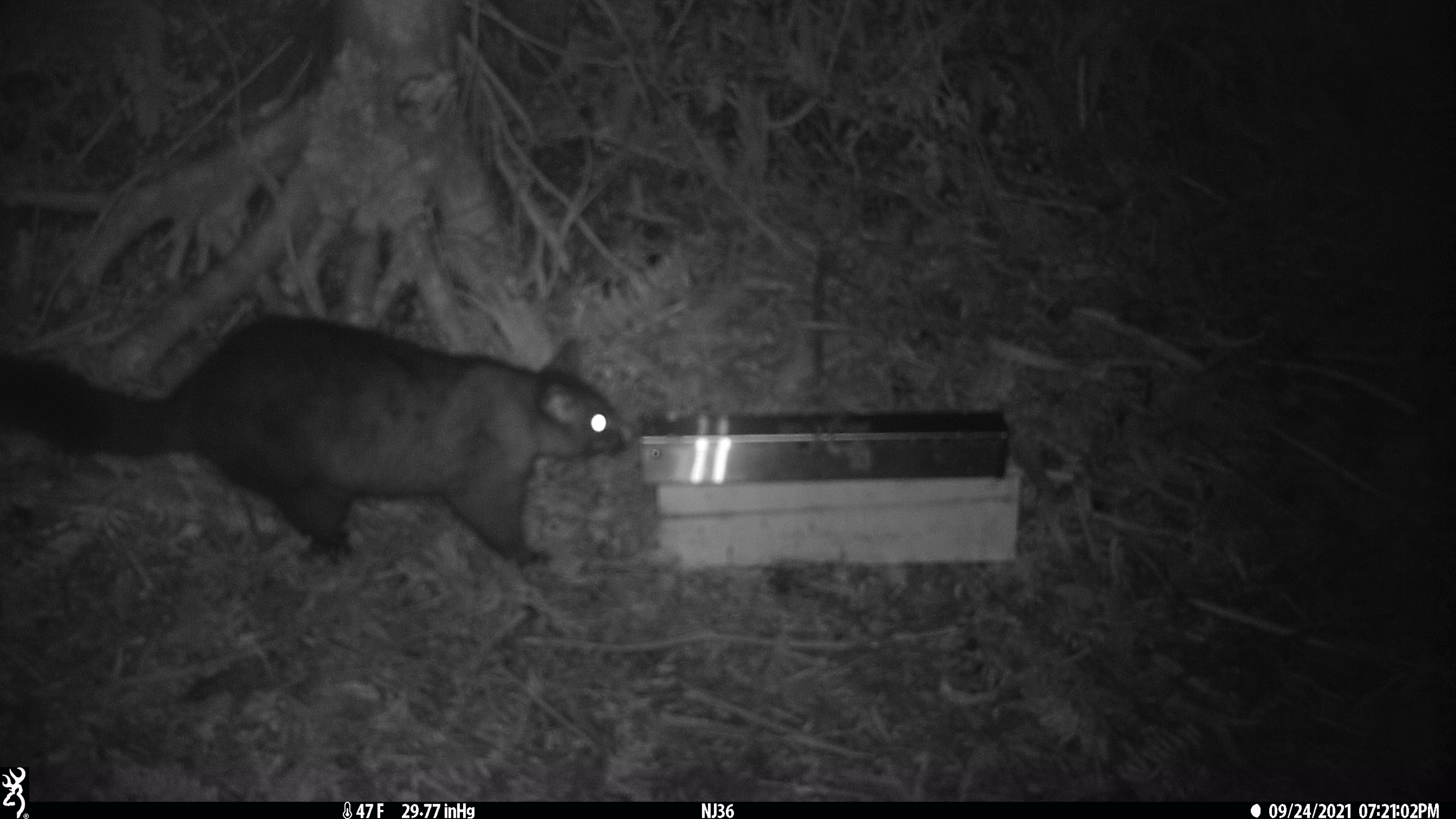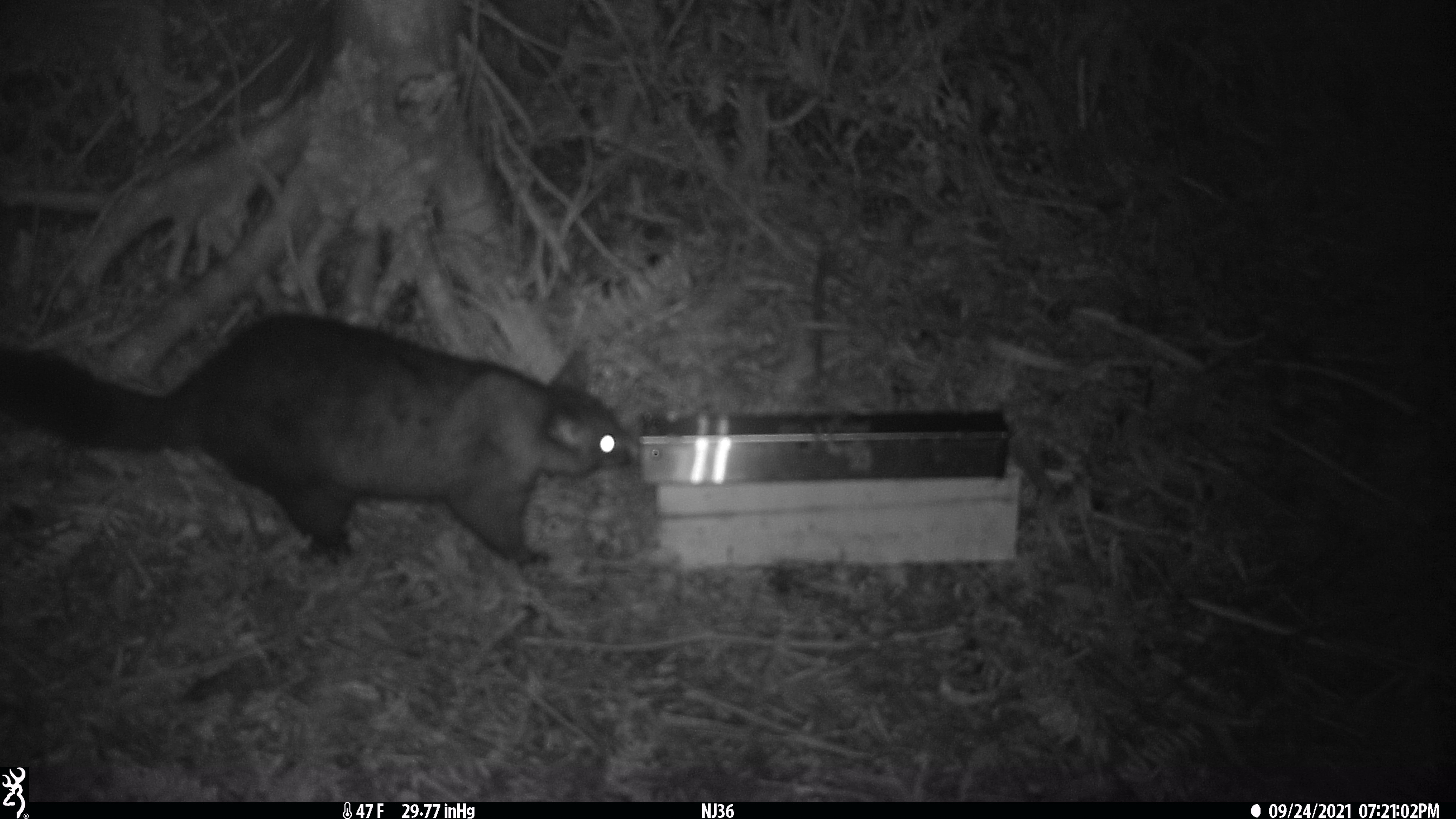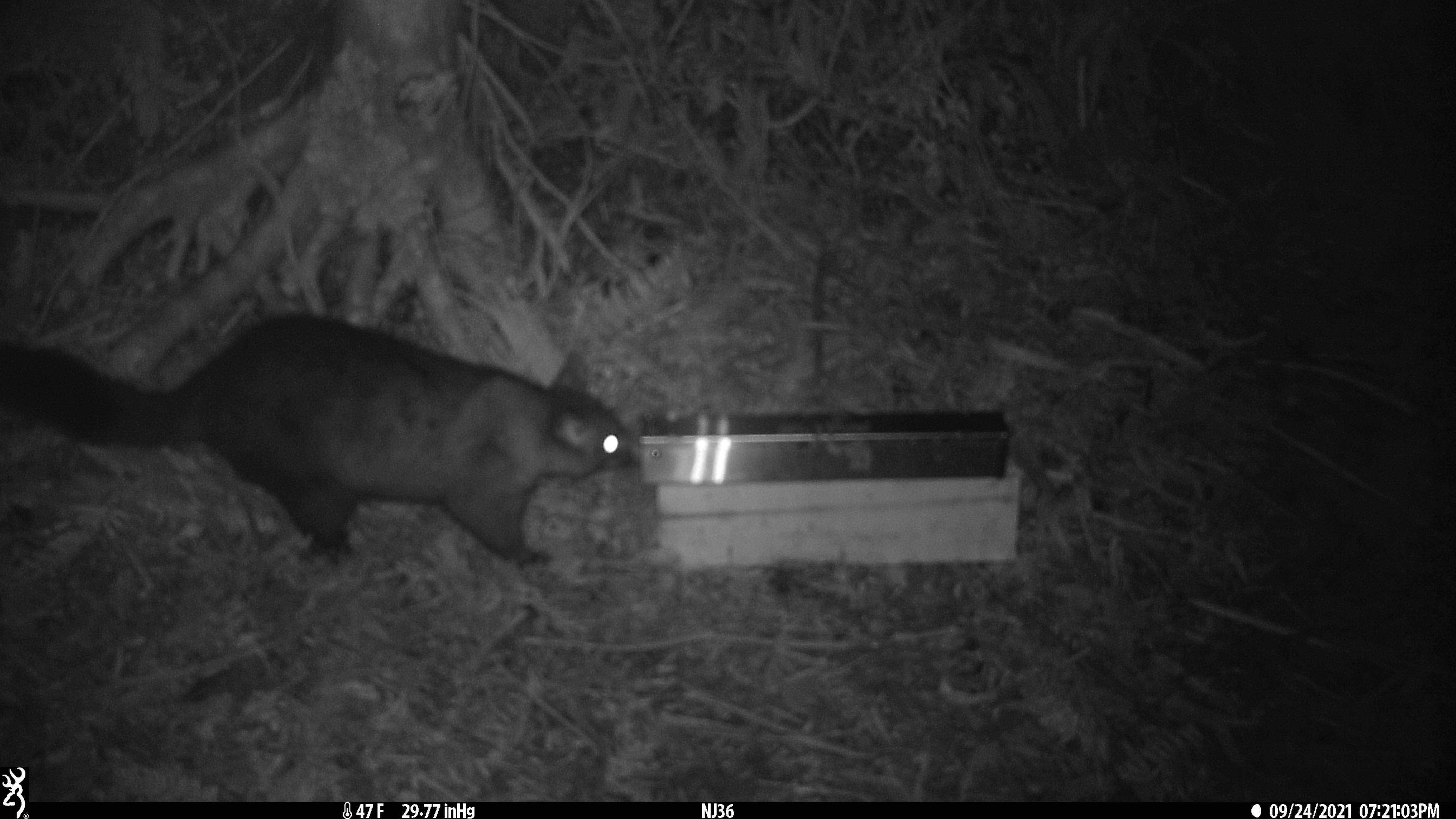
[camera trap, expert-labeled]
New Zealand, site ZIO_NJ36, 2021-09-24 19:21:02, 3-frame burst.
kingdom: Animalia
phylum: Chordata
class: Mammalia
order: Diprotodontia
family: Phalangeridae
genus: Trichosurus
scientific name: Trichosurus vulpecula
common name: common brushtail possum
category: possum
Possum (common brushtail possum) (Trichosurus vulpecula).